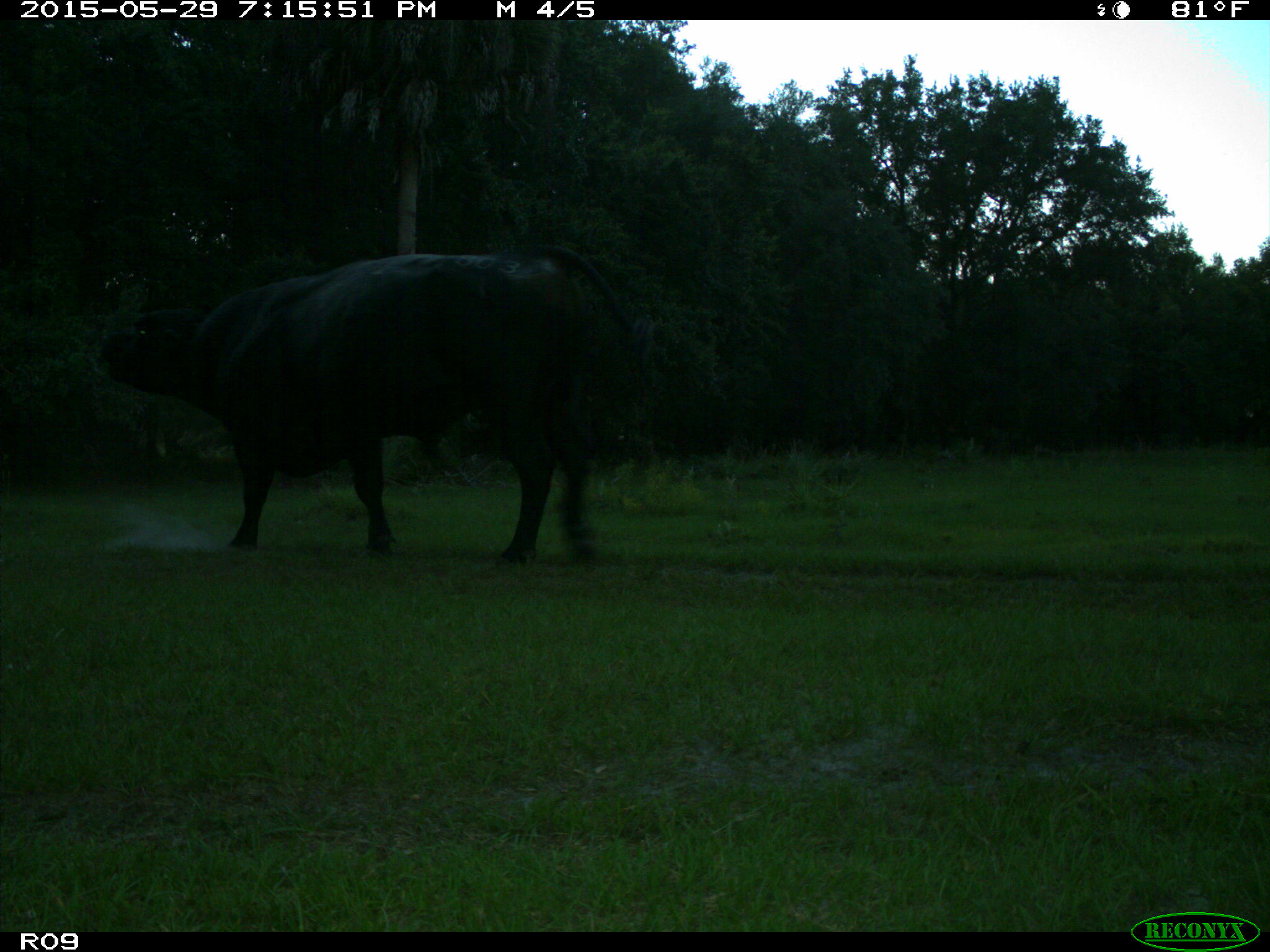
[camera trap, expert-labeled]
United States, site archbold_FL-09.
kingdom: Animalia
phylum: Chordata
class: Mammalia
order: Artiodactyla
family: Bovidae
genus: Bos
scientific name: Bos taurus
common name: domestic cow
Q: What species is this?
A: Bos taurus (domestic cow).